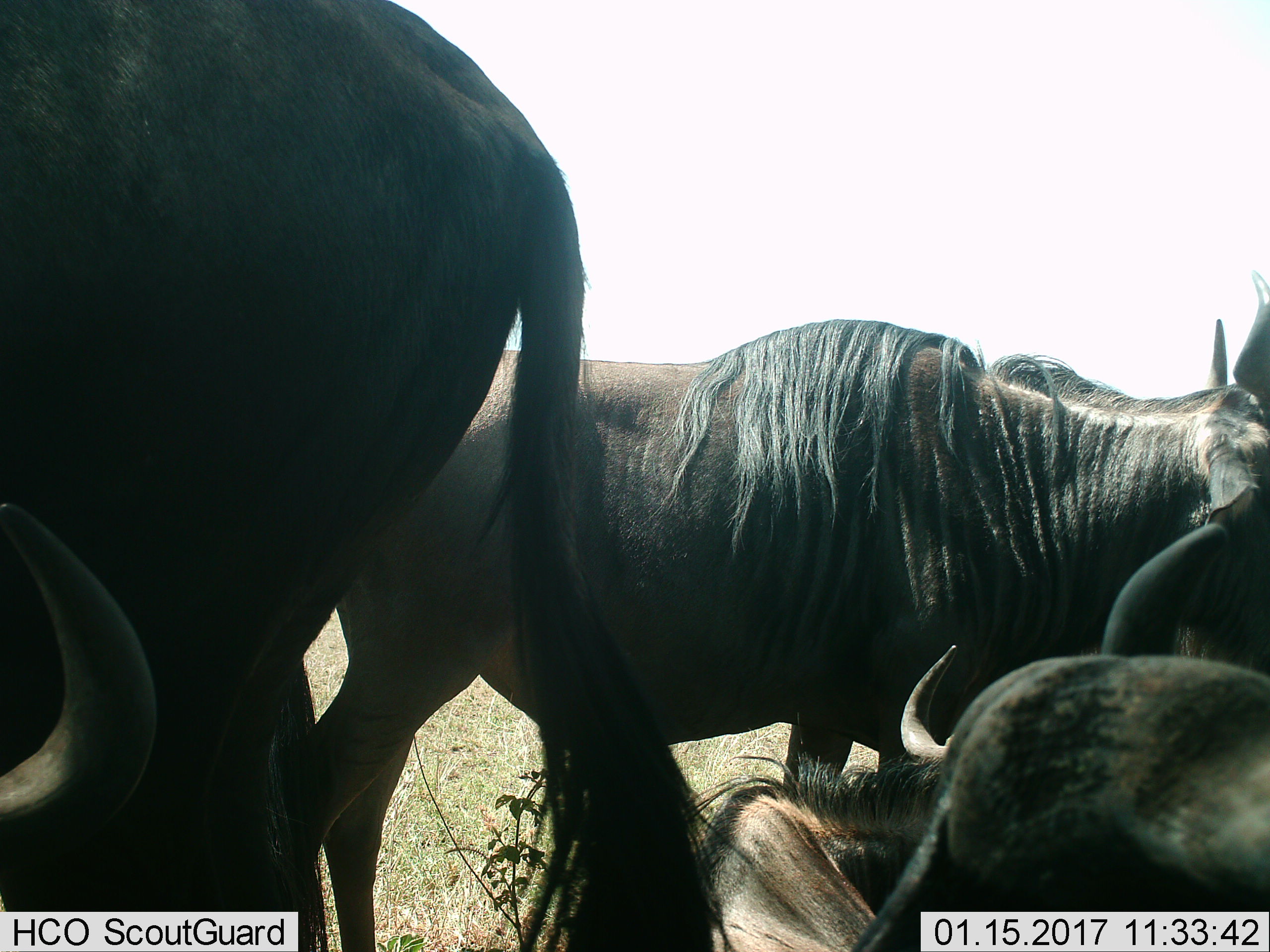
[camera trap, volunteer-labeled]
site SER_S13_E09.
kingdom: Animalia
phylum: Chordata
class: Mammalia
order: Artiodactyla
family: Bovidae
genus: Connochaetes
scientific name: Connochaetes taurinus taurinus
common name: blue wildebeest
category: wildebeestblue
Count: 5.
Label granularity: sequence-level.